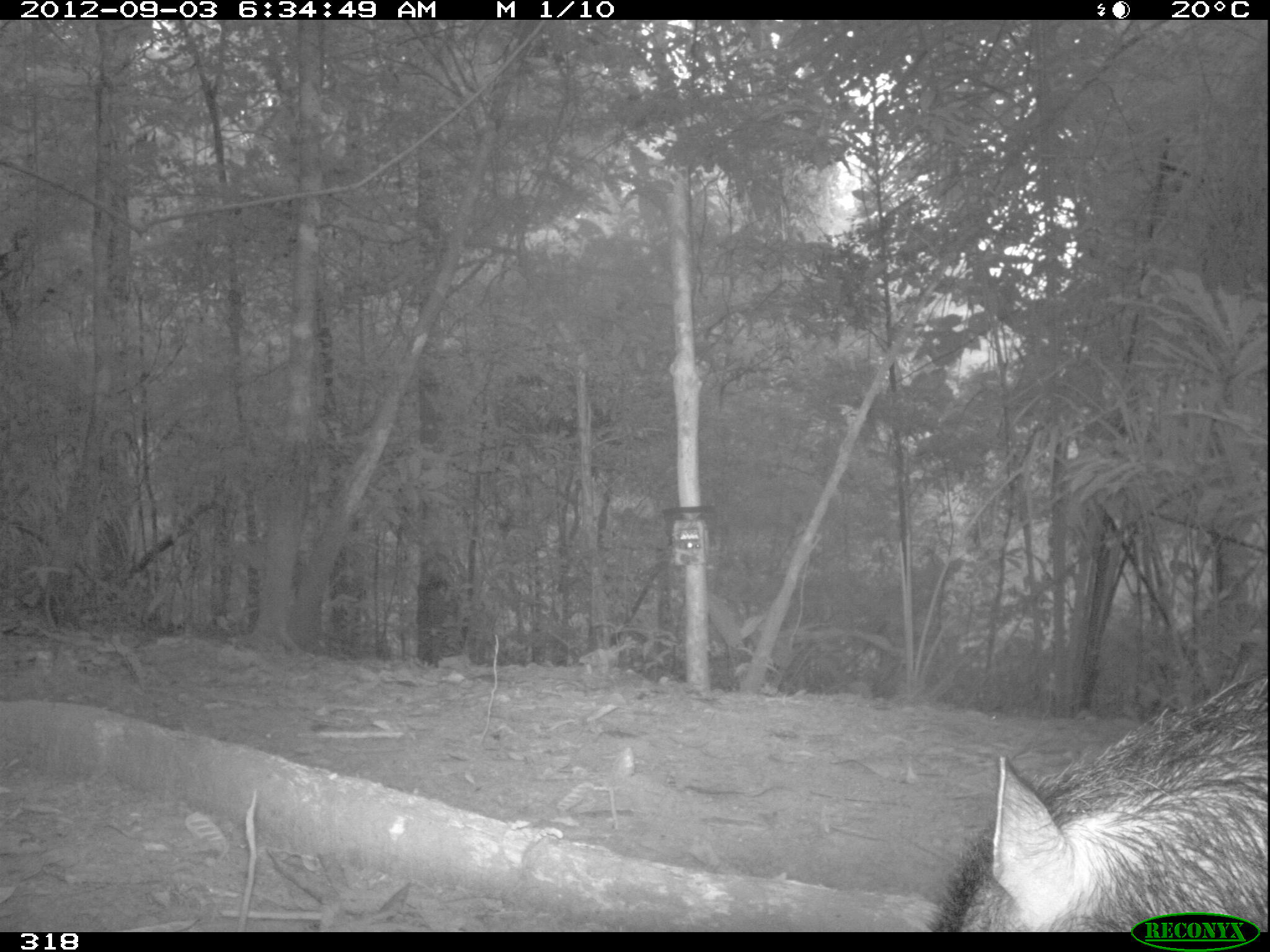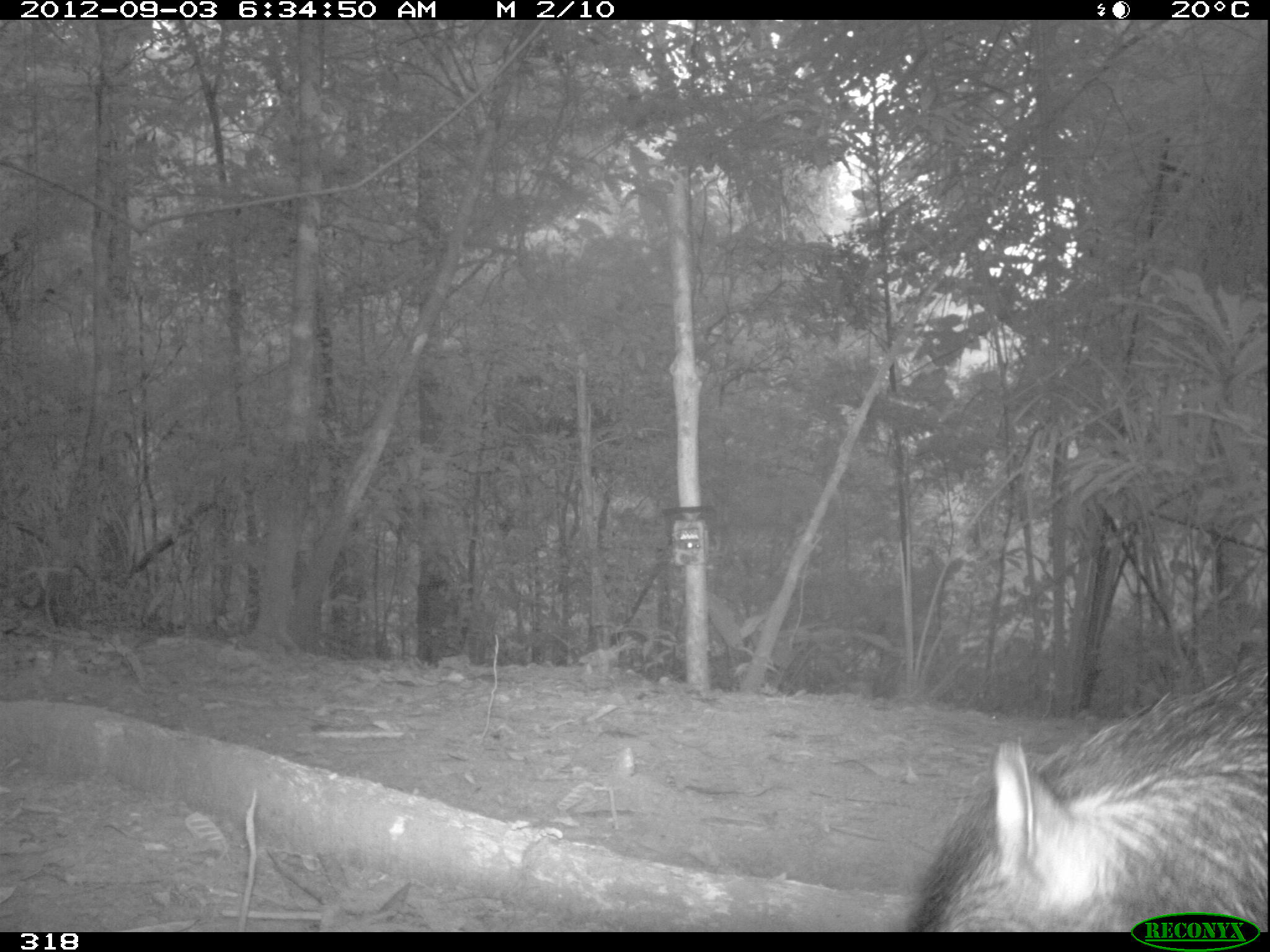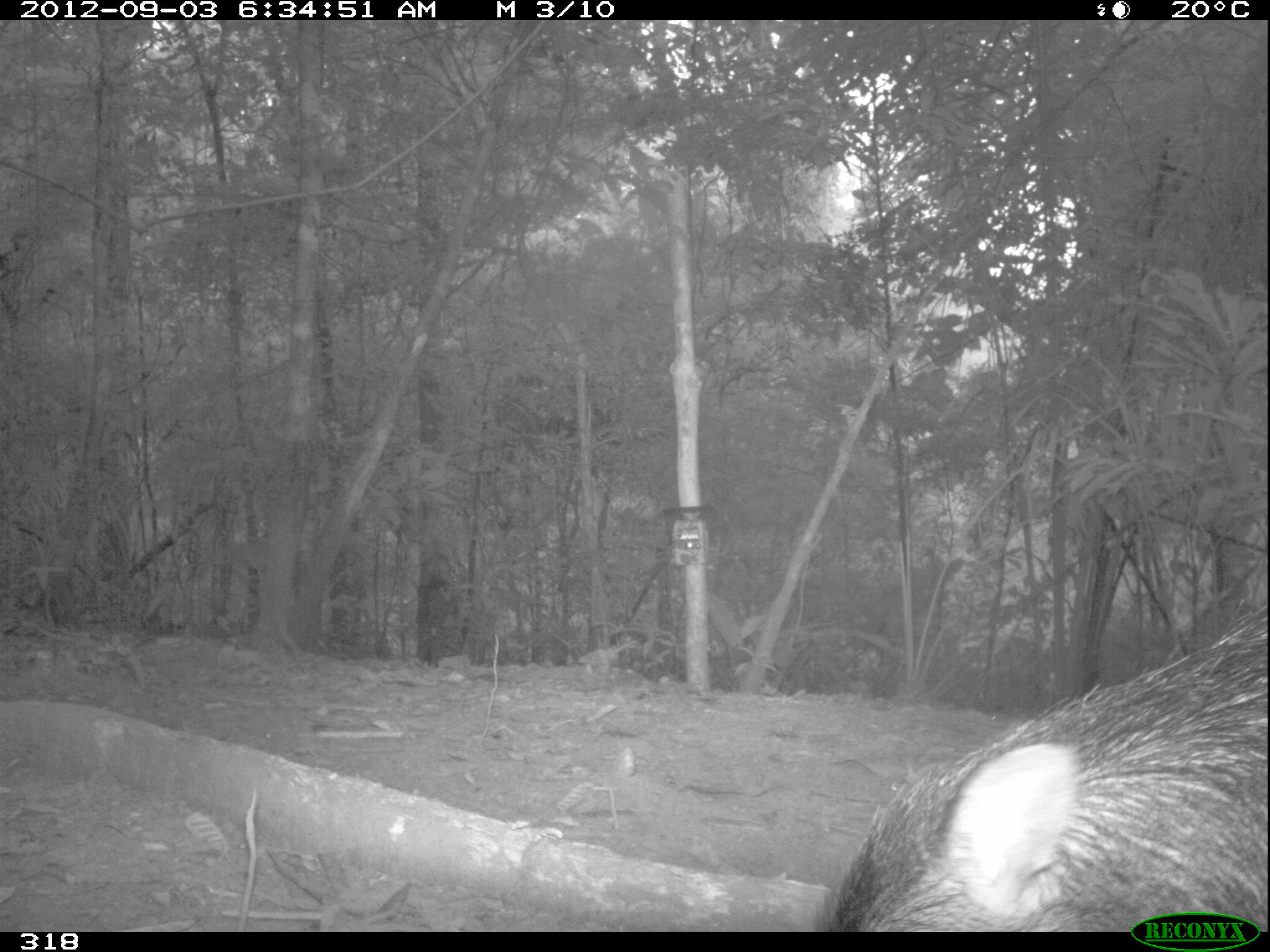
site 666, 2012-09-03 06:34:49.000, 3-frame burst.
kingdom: Animalia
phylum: Chordata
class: Mammalia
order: Artiodactyla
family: Tayassuidae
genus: Tayassu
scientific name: Tayassu pecari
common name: white-lipped peccary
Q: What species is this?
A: Tayassu pecari (white-lipped peccary).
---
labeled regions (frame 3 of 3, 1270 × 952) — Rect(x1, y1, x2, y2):
tayassu pecari: Rect(813, 599, 1267, 931)